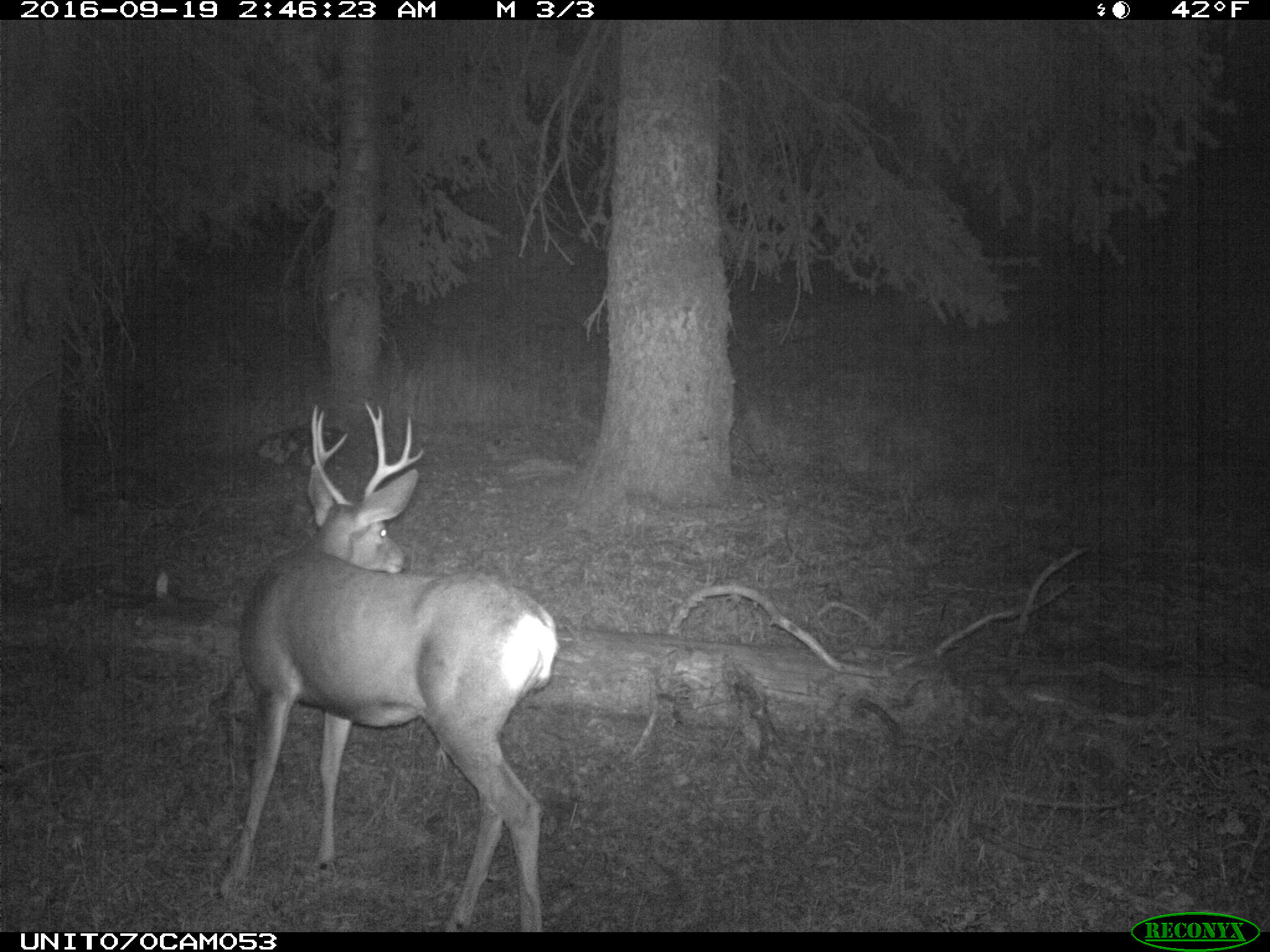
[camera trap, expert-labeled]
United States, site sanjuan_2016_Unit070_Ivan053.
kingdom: Animalia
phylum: Chordata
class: Mammalia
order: Artiodactyla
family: Cervidae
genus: Odocoileus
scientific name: Odocoileus hemionus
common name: mule deer